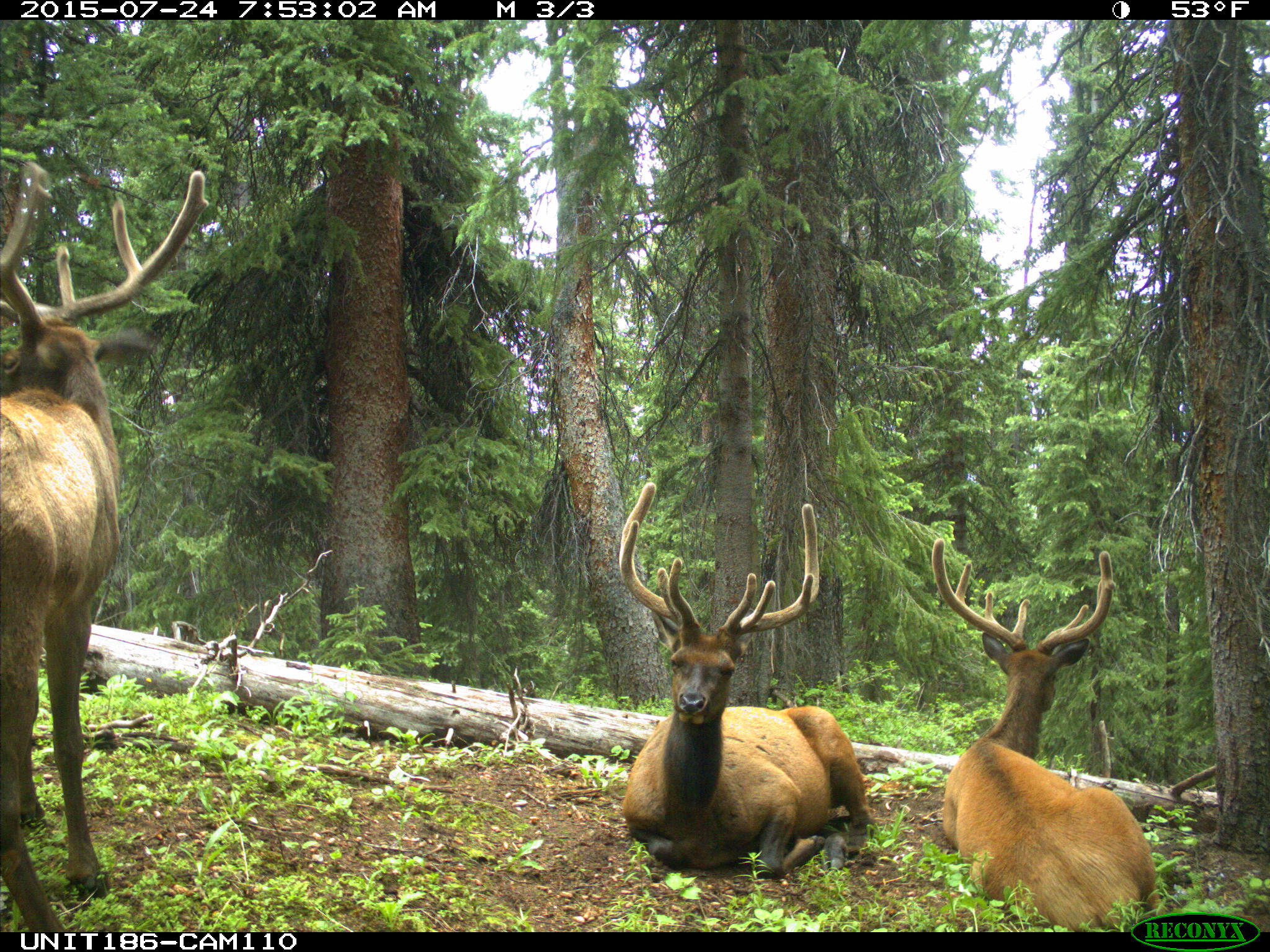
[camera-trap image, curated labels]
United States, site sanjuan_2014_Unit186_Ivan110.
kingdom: Animalia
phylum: Chordata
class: Mammalia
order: Artiodactyla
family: Cervidae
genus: Cervus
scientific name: Cervus elaphus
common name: red deer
Cervus elaphus (red deer).